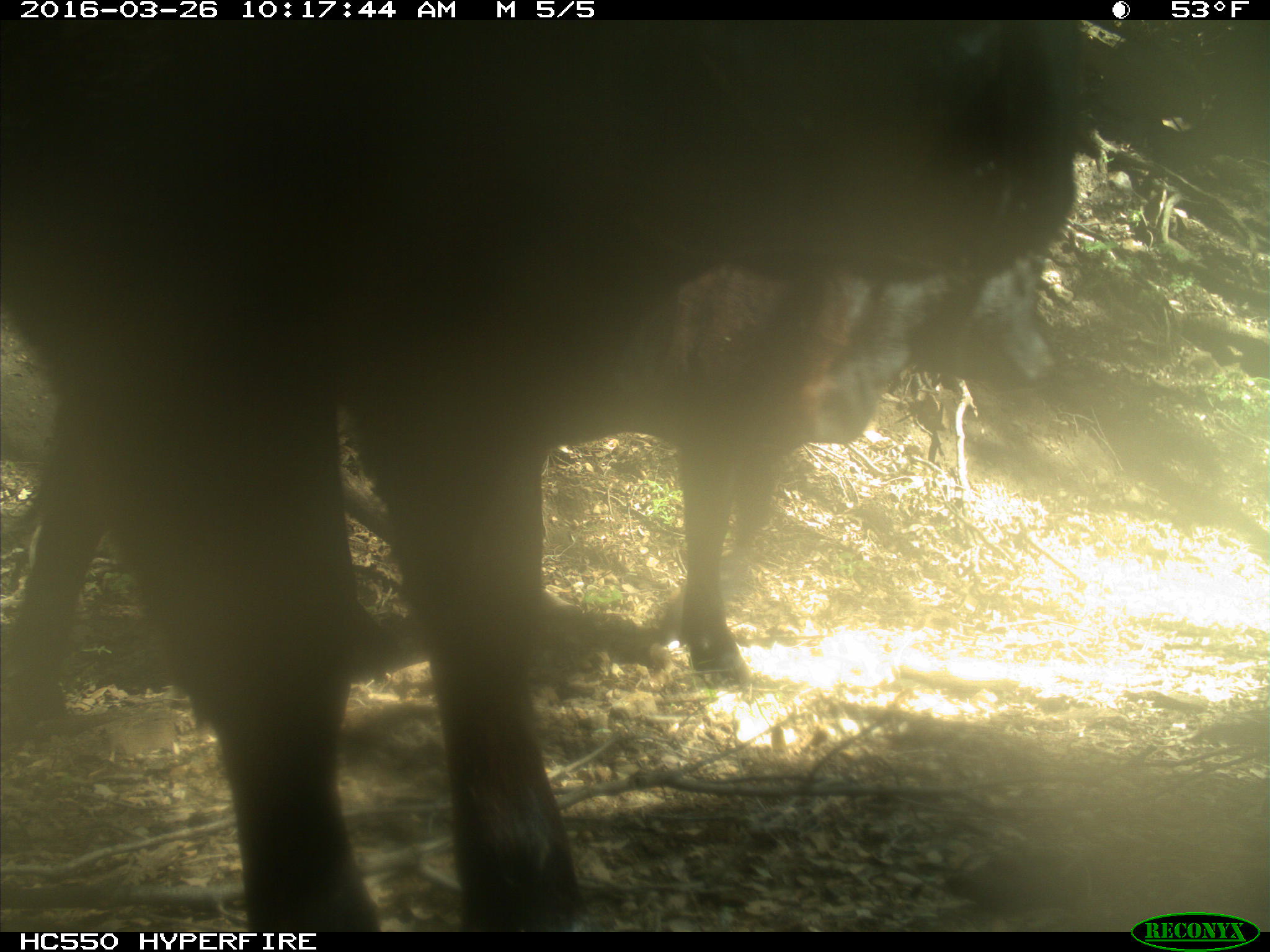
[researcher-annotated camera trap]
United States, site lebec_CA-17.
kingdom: Animalia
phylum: Chordata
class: Mammalia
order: Artiodactyla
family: Bovidae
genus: Bos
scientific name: Bos taurus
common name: domestic cow